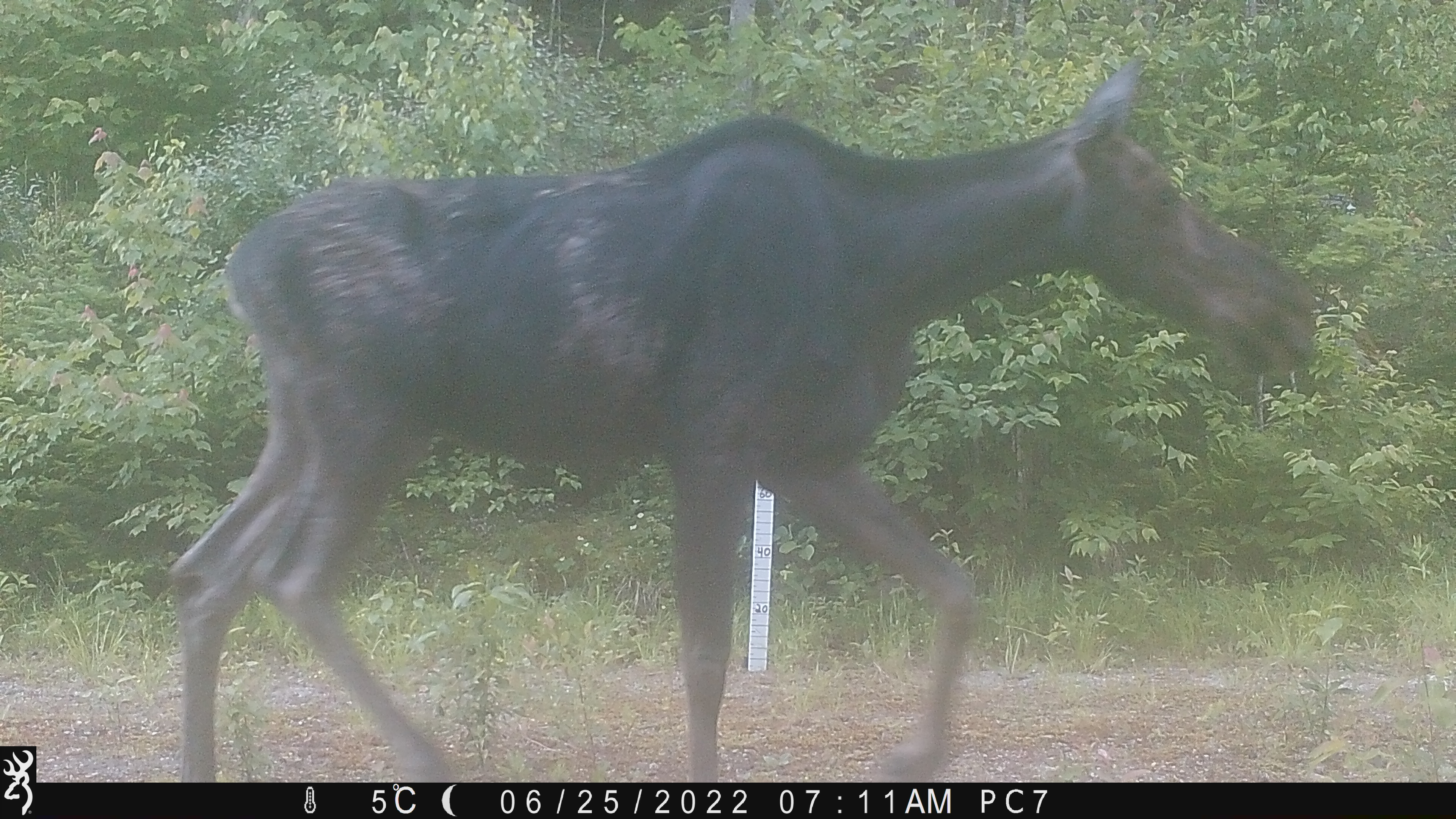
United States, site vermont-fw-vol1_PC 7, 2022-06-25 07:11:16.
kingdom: Animalia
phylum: Chordata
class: Mammalia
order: Artiodactyla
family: Cervidae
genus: Alces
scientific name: Alces alces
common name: moose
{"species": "moose (Alces alces)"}